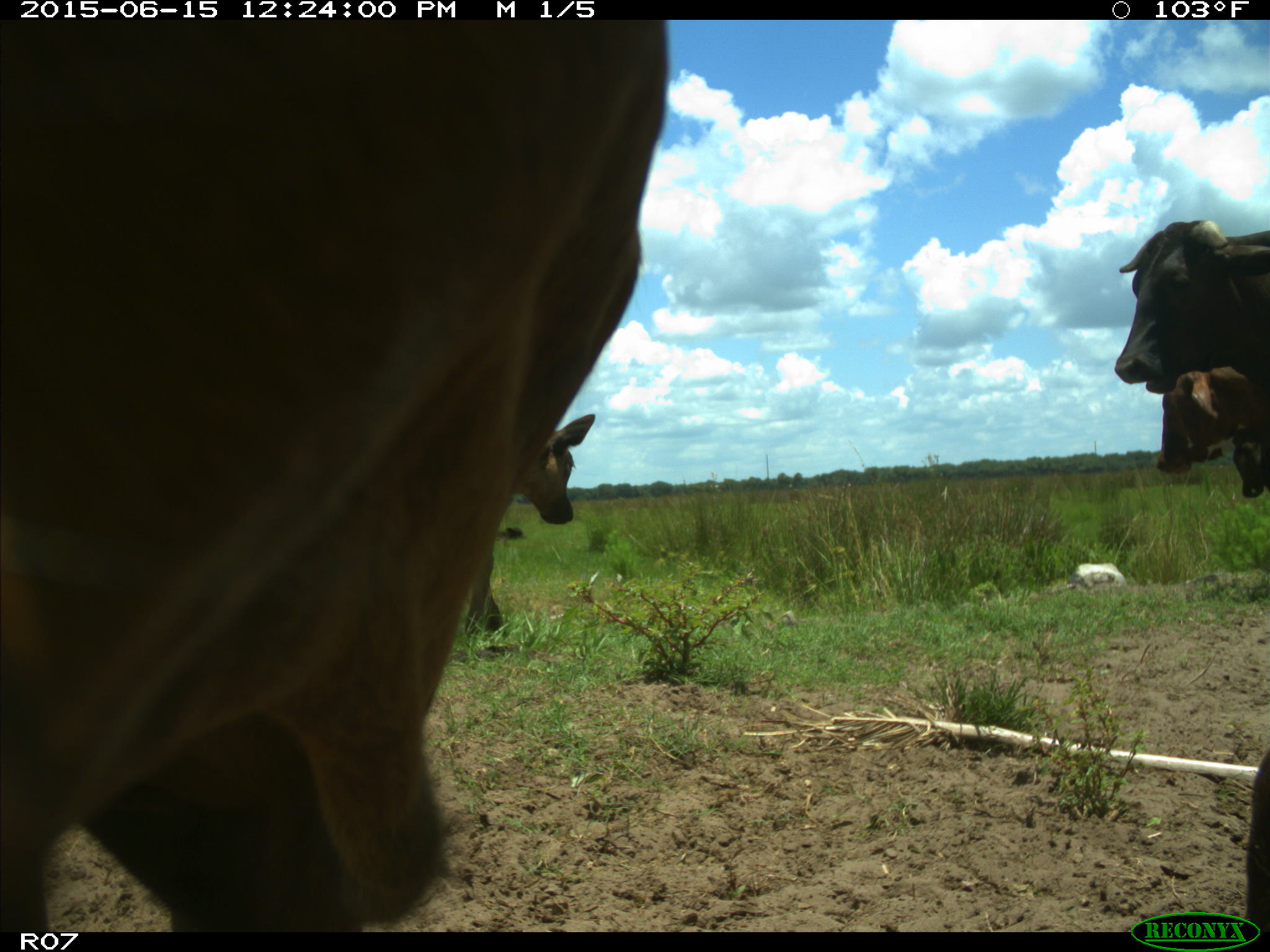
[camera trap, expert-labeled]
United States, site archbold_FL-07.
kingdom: Animalia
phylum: Chordata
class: Mammalia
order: Artiodactyla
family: Bovidae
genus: Bos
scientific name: Bos taurus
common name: domestic cow